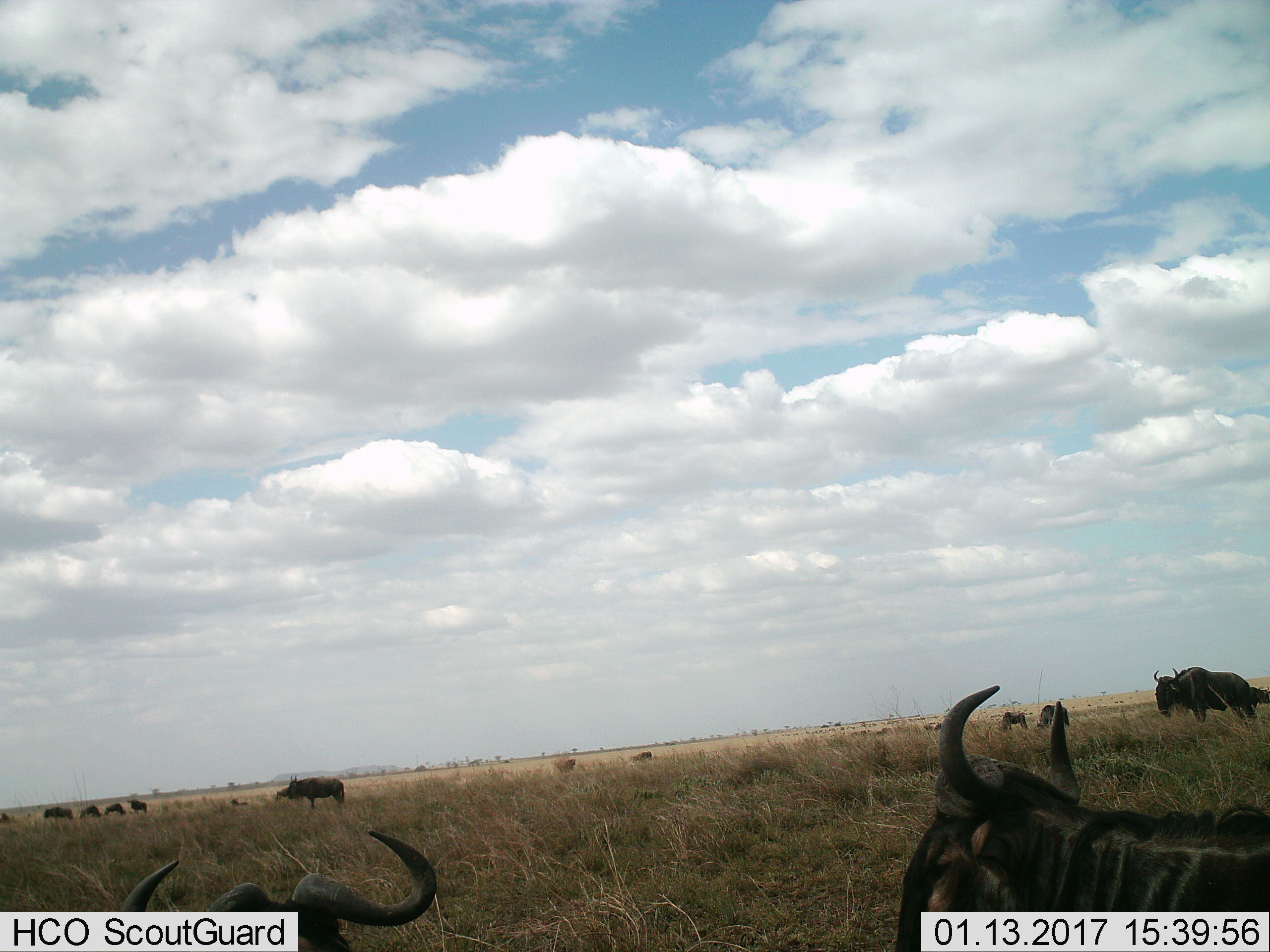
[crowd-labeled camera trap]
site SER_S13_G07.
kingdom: Animalia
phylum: Chordata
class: Mammalia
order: Artiodactyla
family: Bovidae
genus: Connochaetes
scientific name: Connochaetes taurinus taurinus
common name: blue wildebeest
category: wildebeestblue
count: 11-50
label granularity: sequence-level